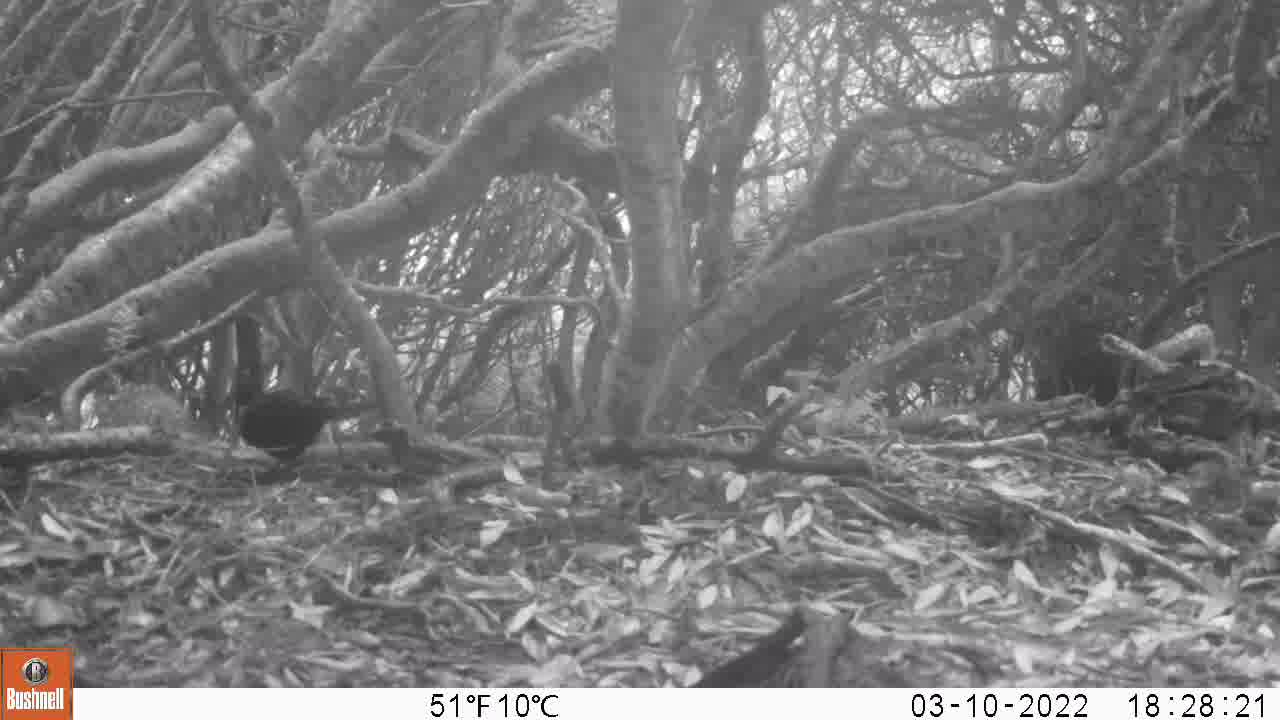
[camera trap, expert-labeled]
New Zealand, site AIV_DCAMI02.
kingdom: Animalia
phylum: Chordata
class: Aves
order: Passeriformes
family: Turdidae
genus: Turdus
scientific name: Turdus merula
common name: eurasian blackbird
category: blackbird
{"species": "blackbird (eurasian blackbird) (Turdus merula)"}